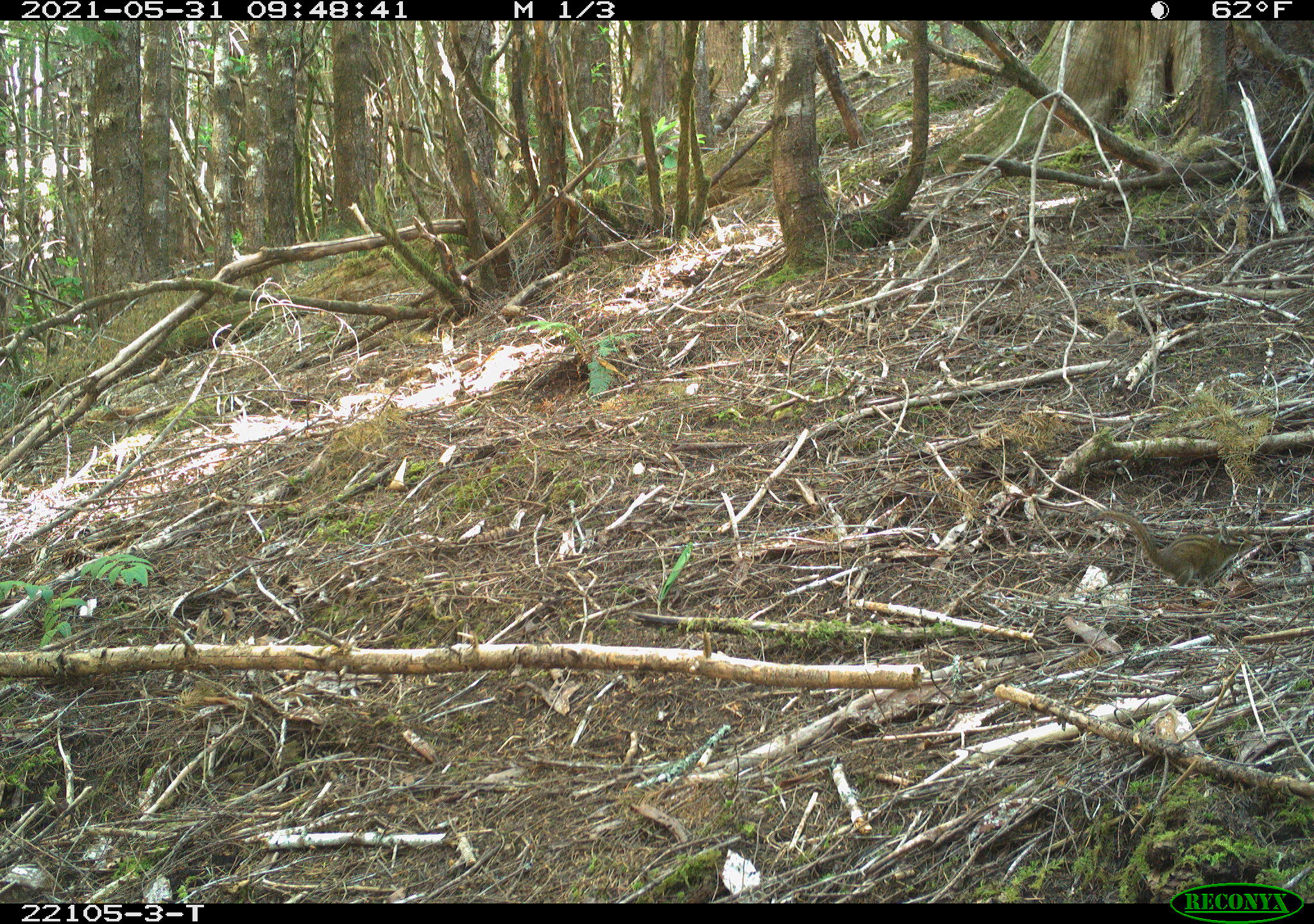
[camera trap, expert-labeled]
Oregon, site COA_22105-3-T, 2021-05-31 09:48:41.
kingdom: Animalia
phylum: Chordata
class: Mammalia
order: Rodentia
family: Sciuridae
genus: Neotamias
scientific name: Neotamias townsendii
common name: townsend's chipmunk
Townsend's chipmunk (Neotamias townsendii).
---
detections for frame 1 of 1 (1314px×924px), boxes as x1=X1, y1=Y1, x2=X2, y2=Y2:
townsend's chipmunk: x1=1079, y1=505, x2=1272, y2=604